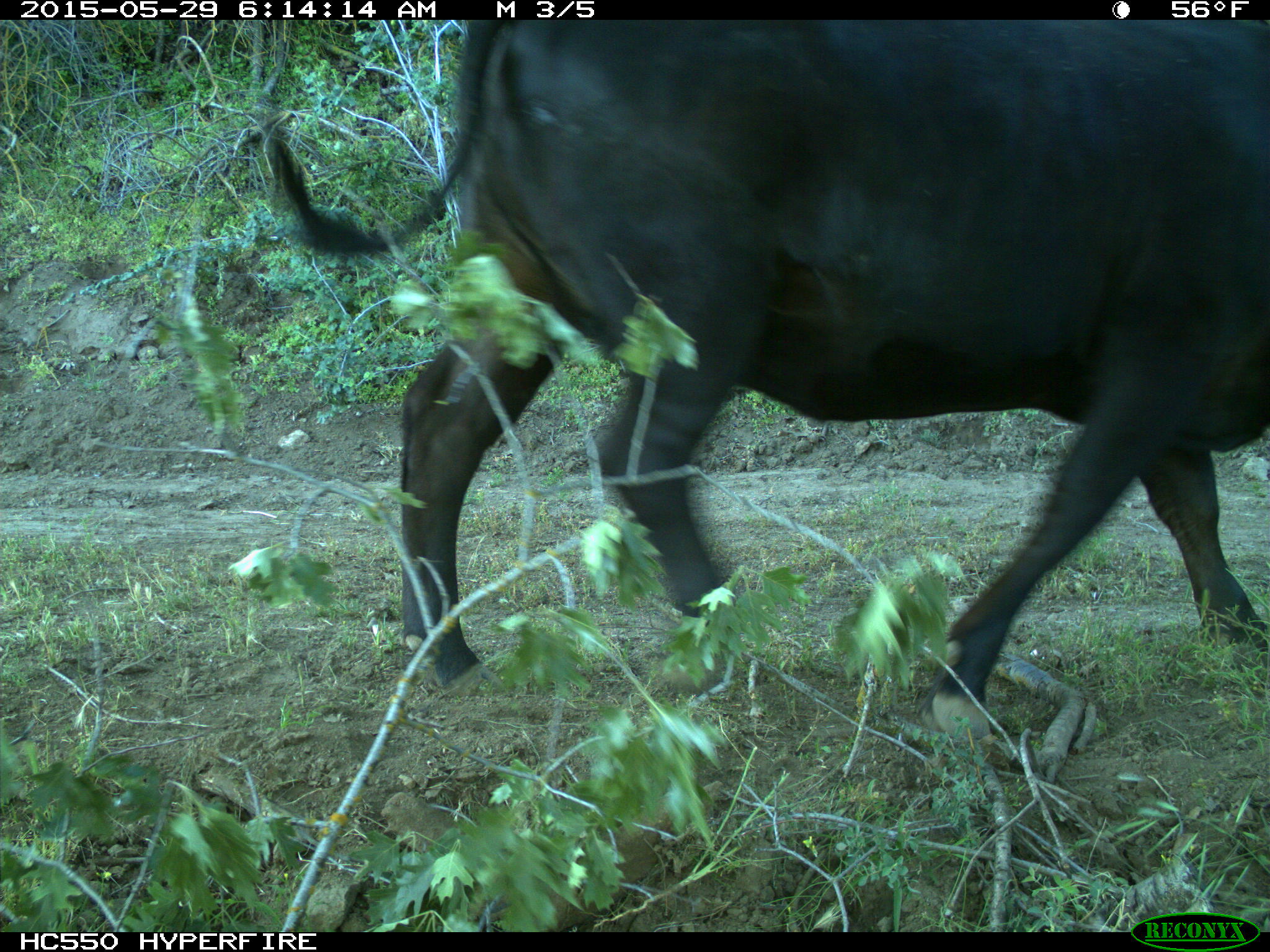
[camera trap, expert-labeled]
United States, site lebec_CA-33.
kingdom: Animalia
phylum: Chordata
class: Mammalia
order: Artiodactyla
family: Bovidae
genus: Bos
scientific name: Bos taurus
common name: domestic cow